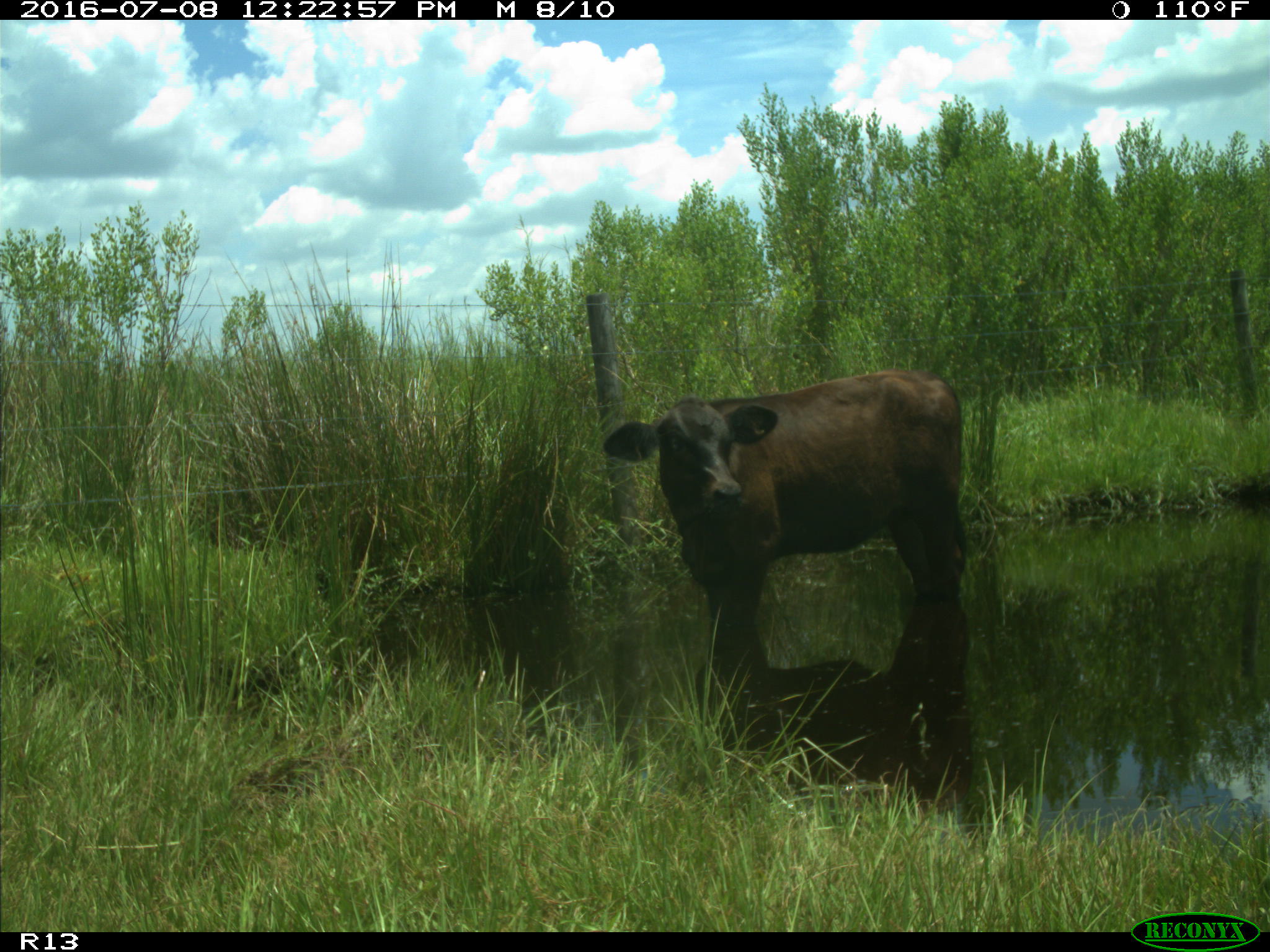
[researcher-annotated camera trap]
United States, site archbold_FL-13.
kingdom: Animalia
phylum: Chordata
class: Mammalia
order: Artiodactyla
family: Bovidae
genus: Bos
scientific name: Bos taurus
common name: domestic cow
Bos taurus (domestic cow).